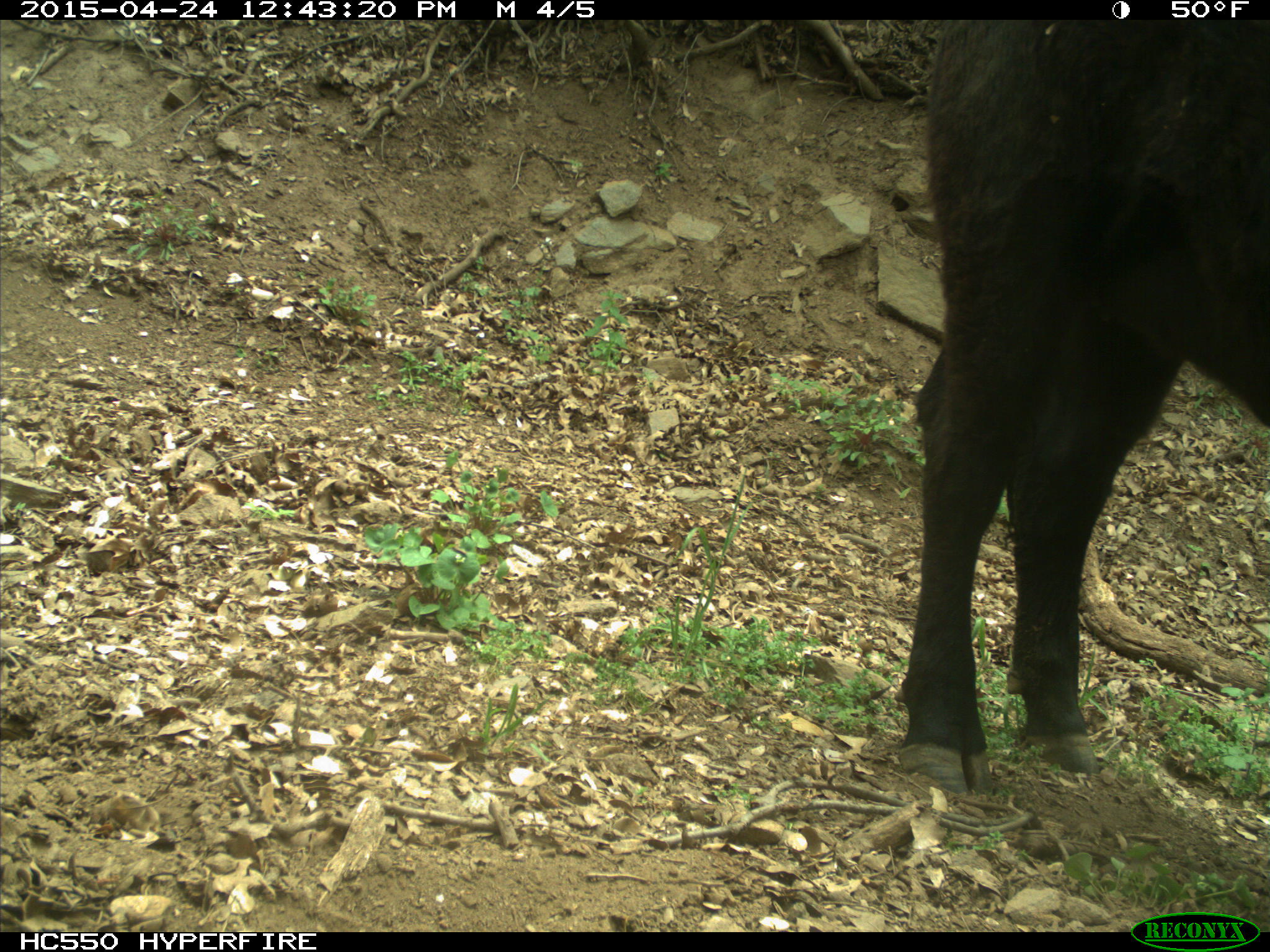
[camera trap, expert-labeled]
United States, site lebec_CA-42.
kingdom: Animalia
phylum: Chordata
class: Mammalia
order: Artiodactyla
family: Bovidae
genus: Bos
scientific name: Bos taurus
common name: domestic cow